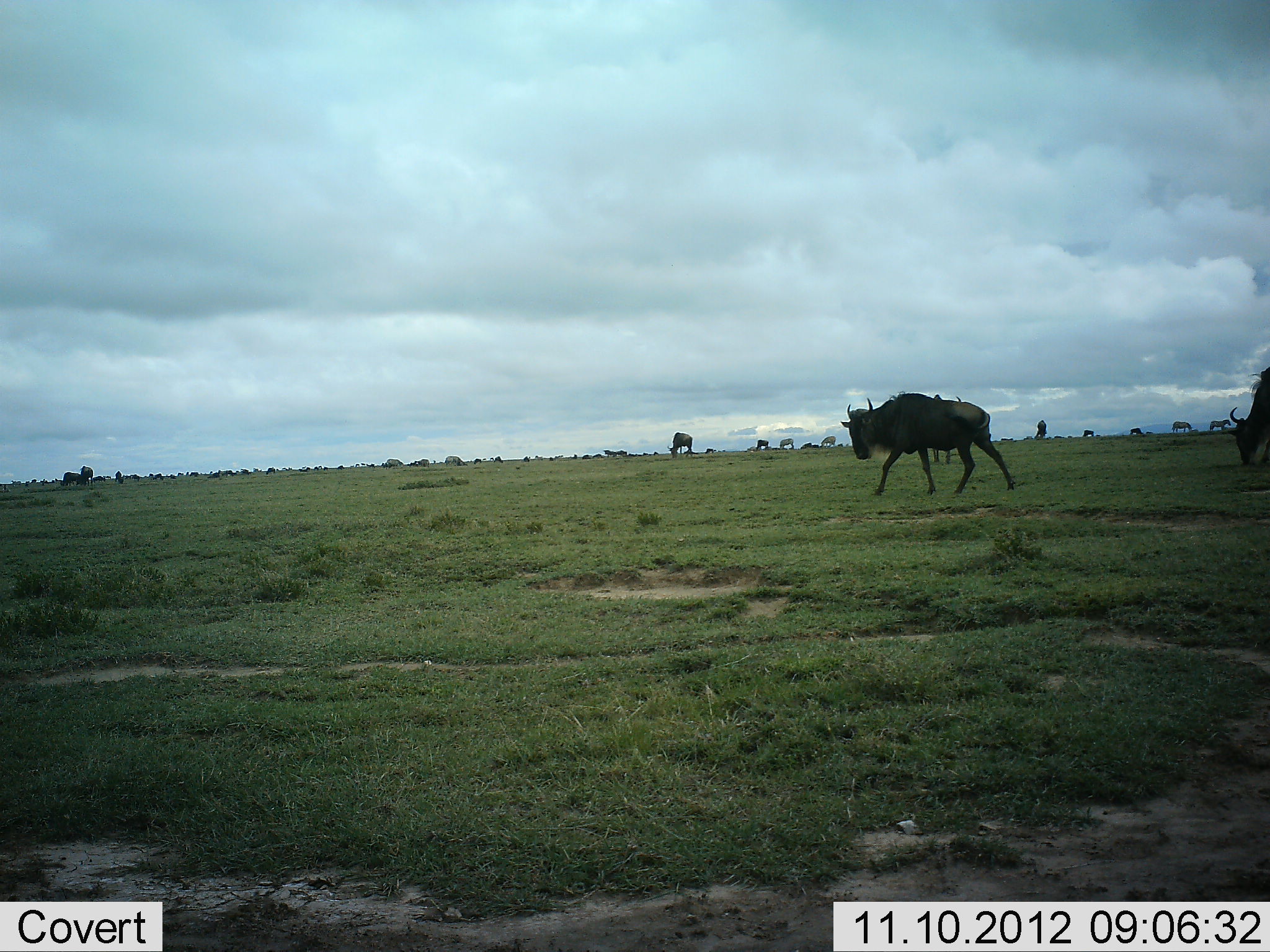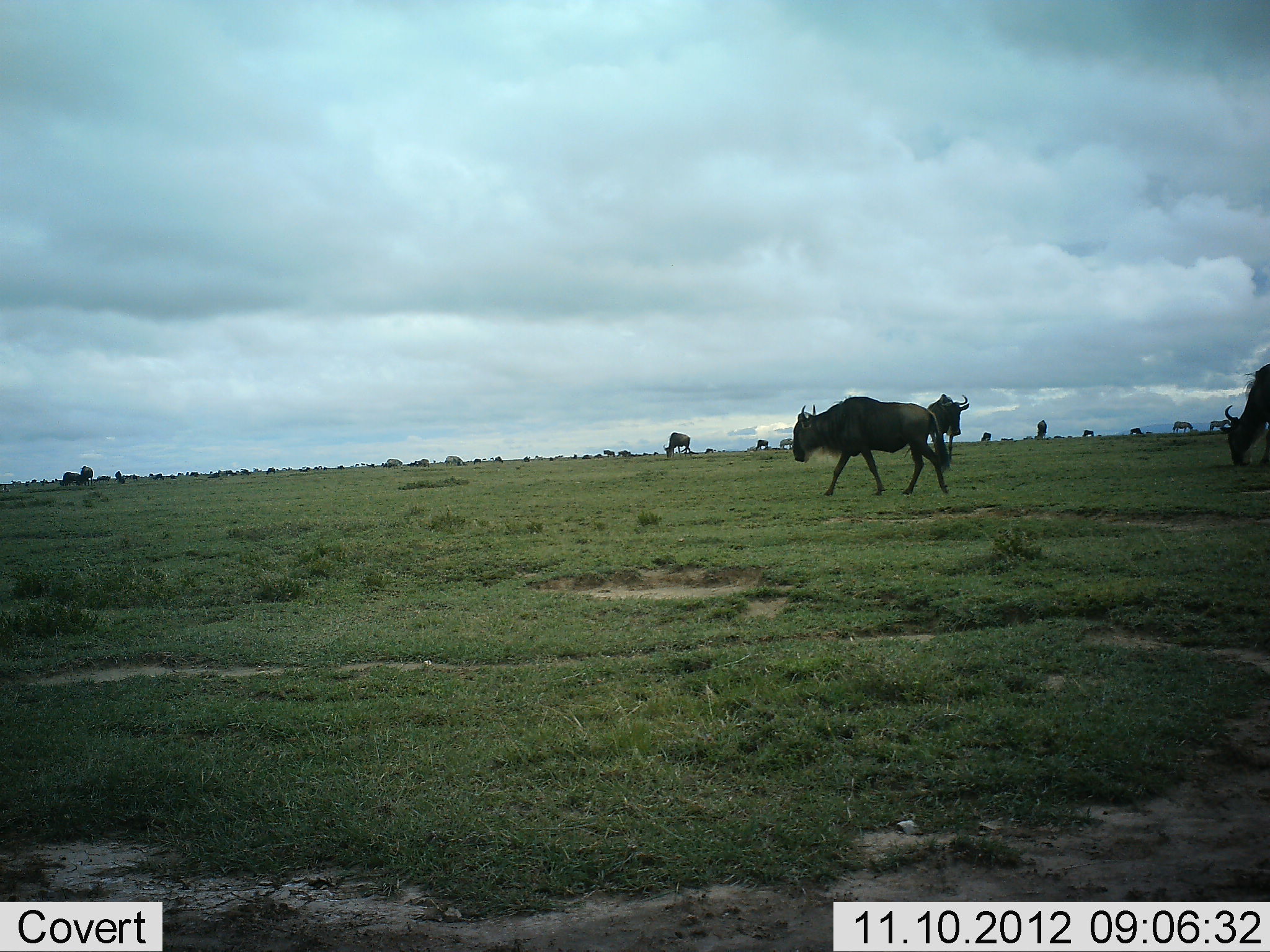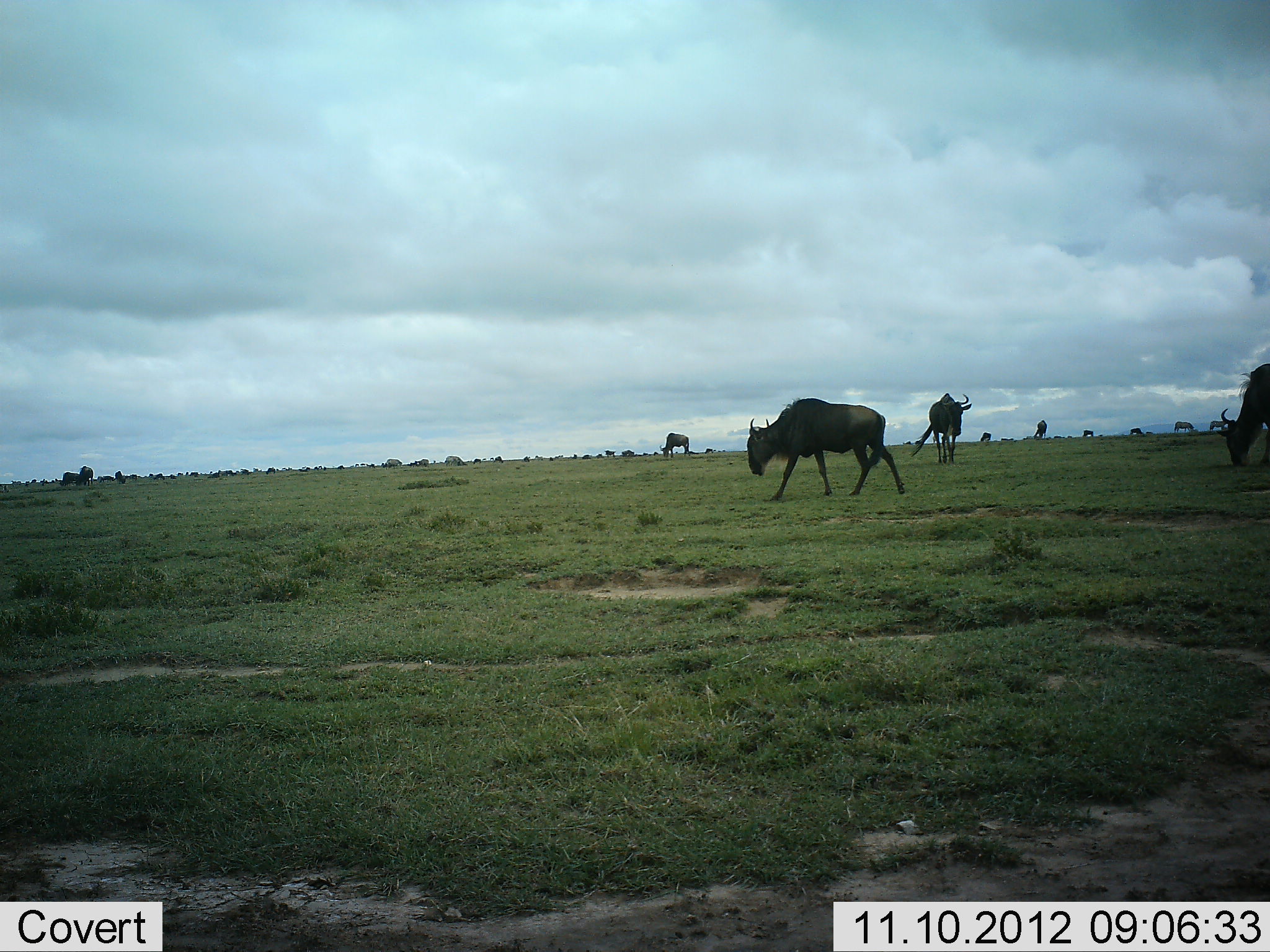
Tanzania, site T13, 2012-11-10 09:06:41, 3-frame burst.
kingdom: Animalia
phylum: Chordata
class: Mammalia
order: Artiodactyla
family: Bovidae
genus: Connochaetes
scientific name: Connochaetes taurinus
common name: blue wildebeest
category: wildebeest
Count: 11-50.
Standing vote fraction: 73%.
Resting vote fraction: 18%.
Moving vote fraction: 82%.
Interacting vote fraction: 0%.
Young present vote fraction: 0%.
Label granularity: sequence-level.